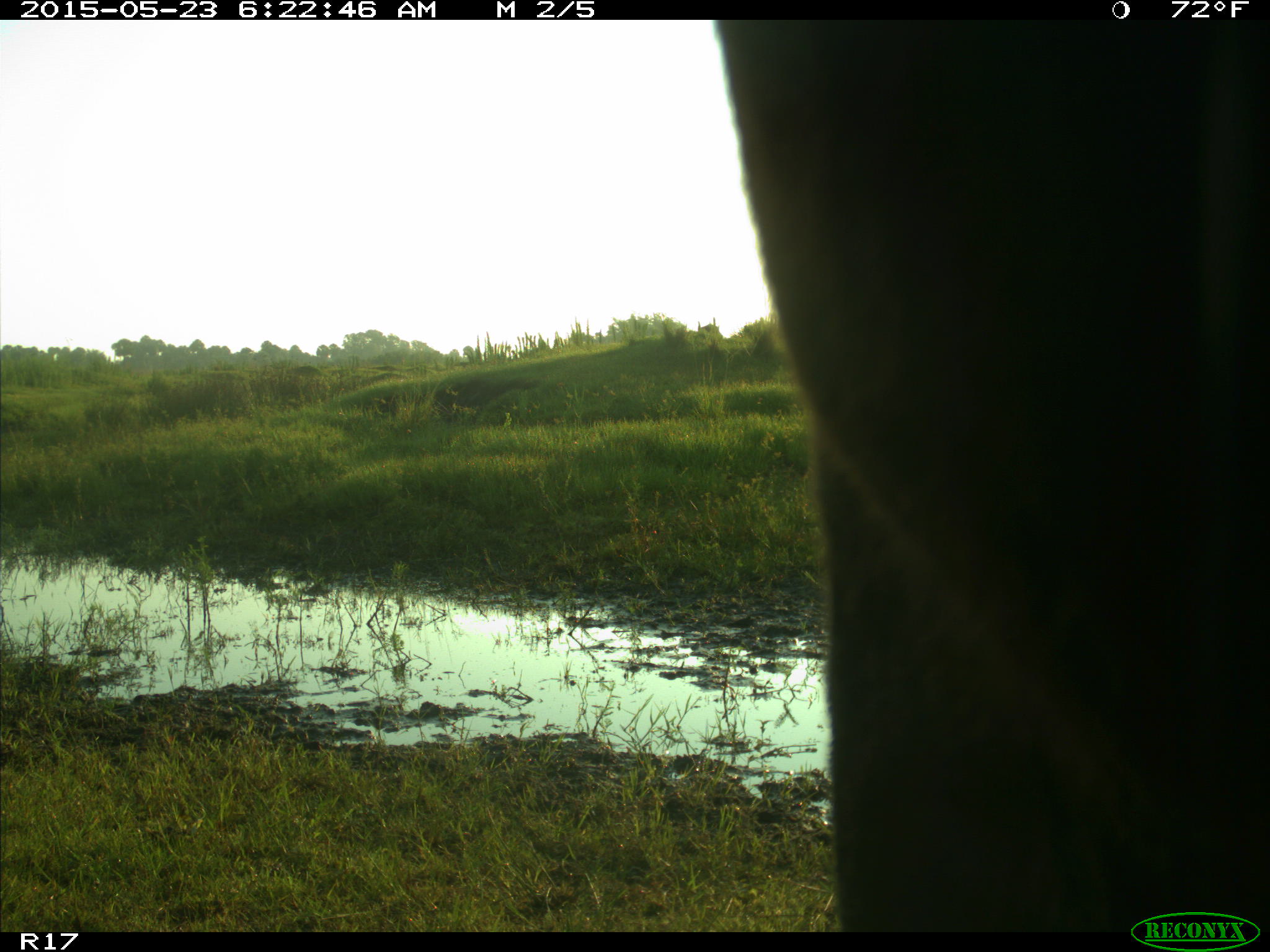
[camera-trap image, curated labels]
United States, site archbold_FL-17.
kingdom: Animalia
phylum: Chordata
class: Mammalia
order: Artiodactyla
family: Bovidae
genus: Bos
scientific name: Bos taurus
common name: domestic cow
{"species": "Bos taurus (domestic cow)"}